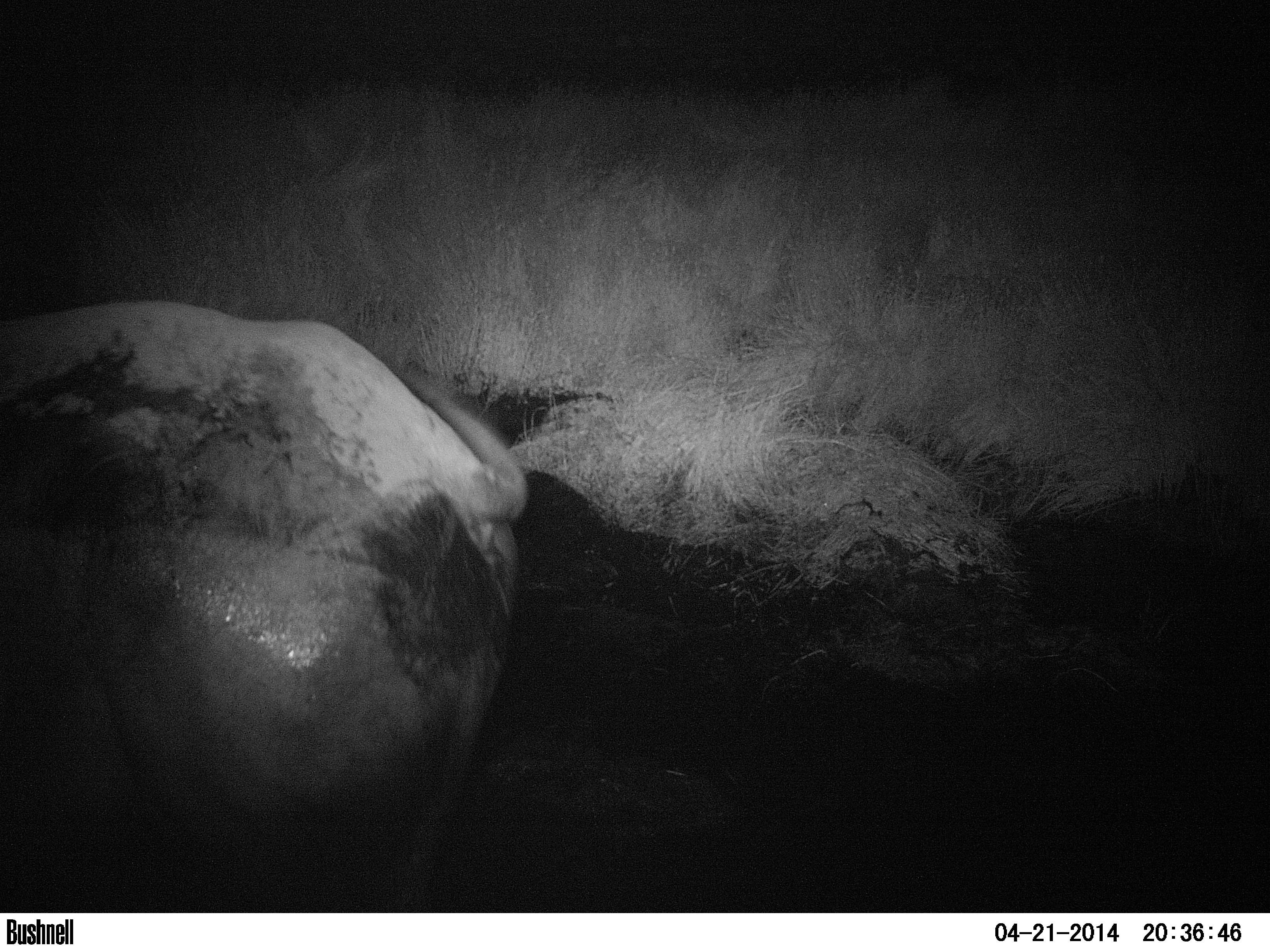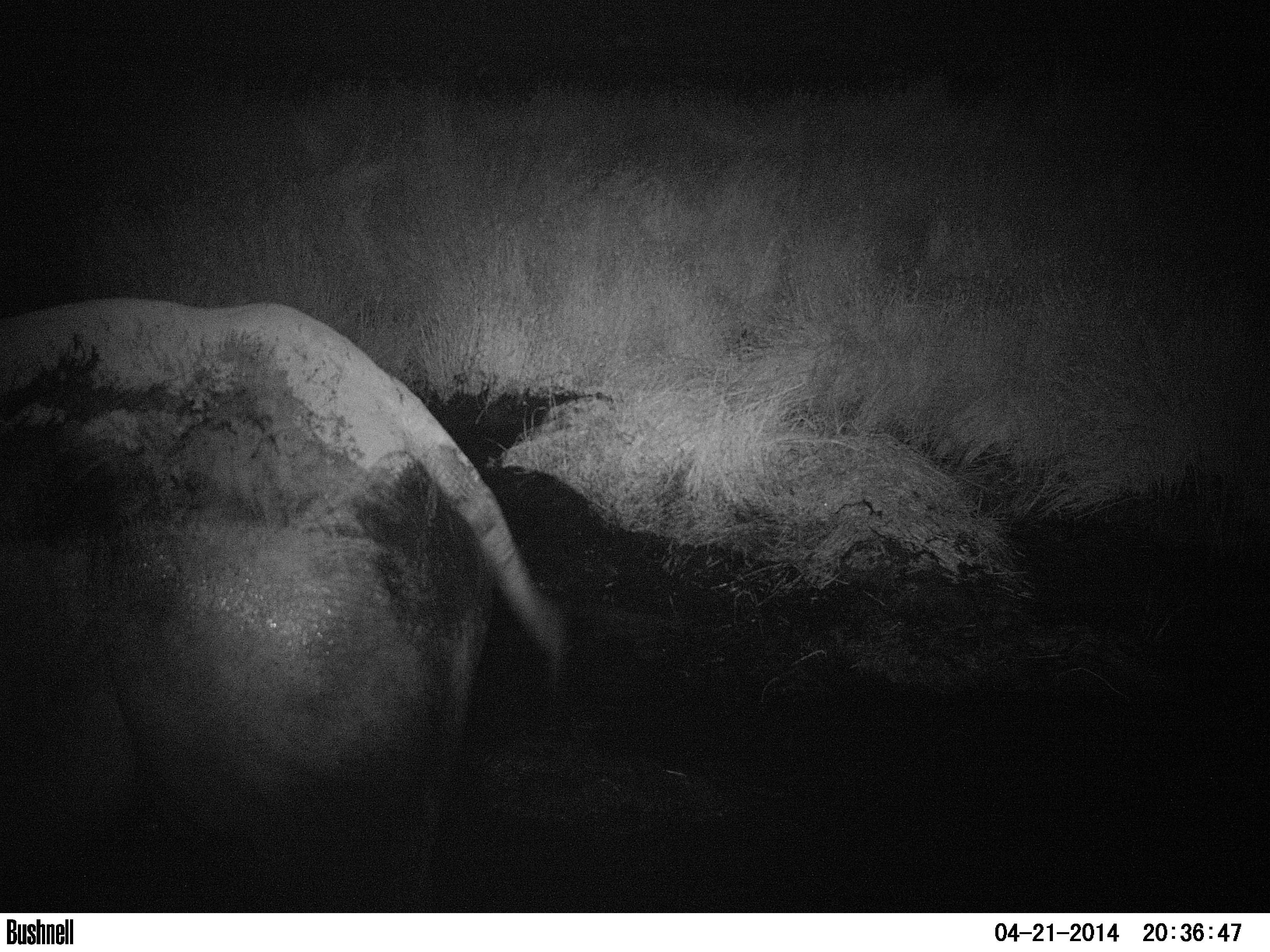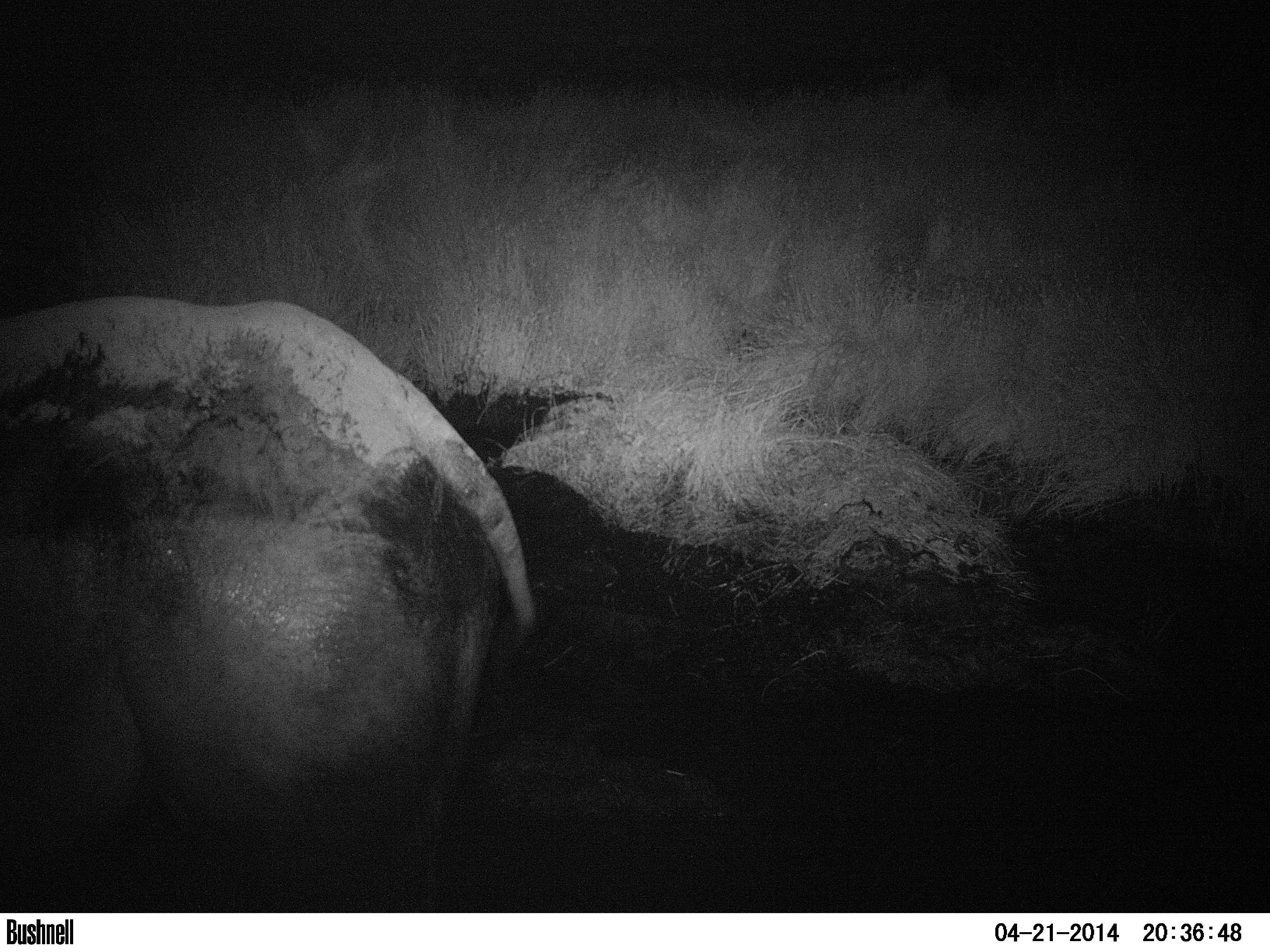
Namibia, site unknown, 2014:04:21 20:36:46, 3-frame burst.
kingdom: Animalia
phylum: Chordata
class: Mammalia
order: Perissodactyla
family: Rhinocerotidae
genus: Diceros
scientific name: Diceros bicornis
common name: black rhinoceros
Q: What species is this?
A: Diceros bicornis (black rhinoceros).